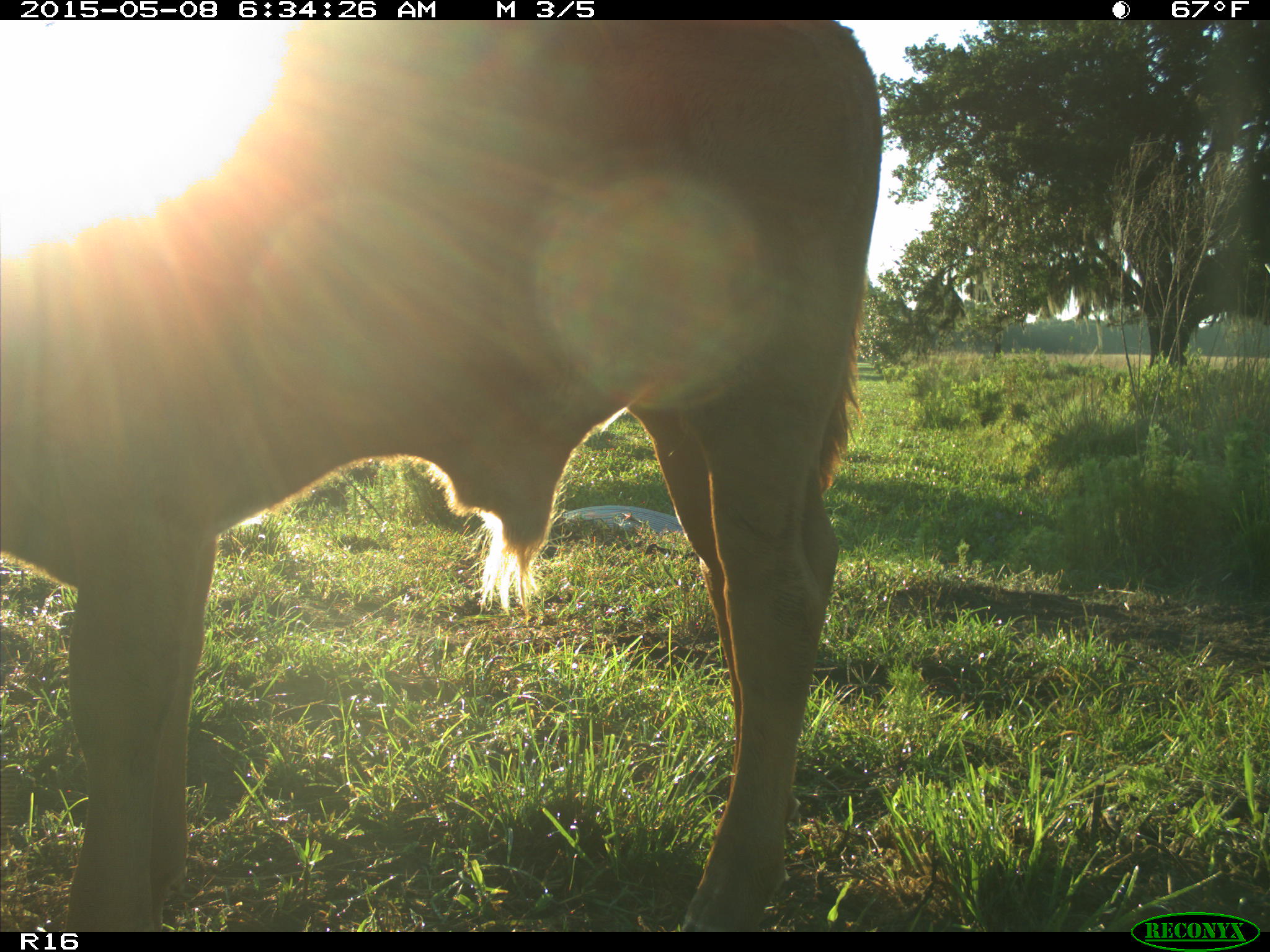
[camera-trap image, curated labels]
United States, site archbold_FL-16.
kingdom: Animalia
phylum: Chordata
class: Mammalia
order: Artiodactyla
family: Bovidae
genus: Bos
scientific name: Bos taurus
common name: domestic cow